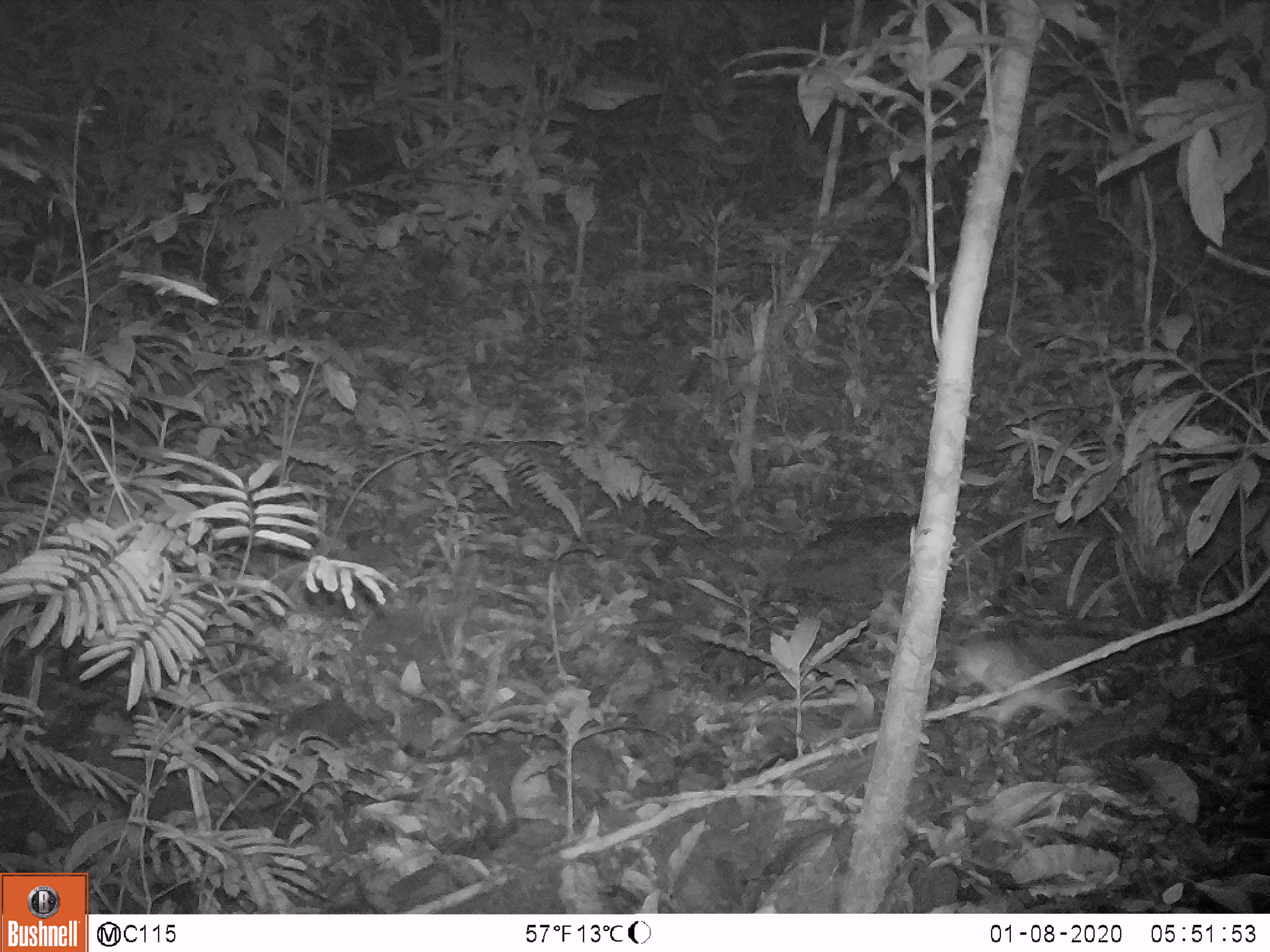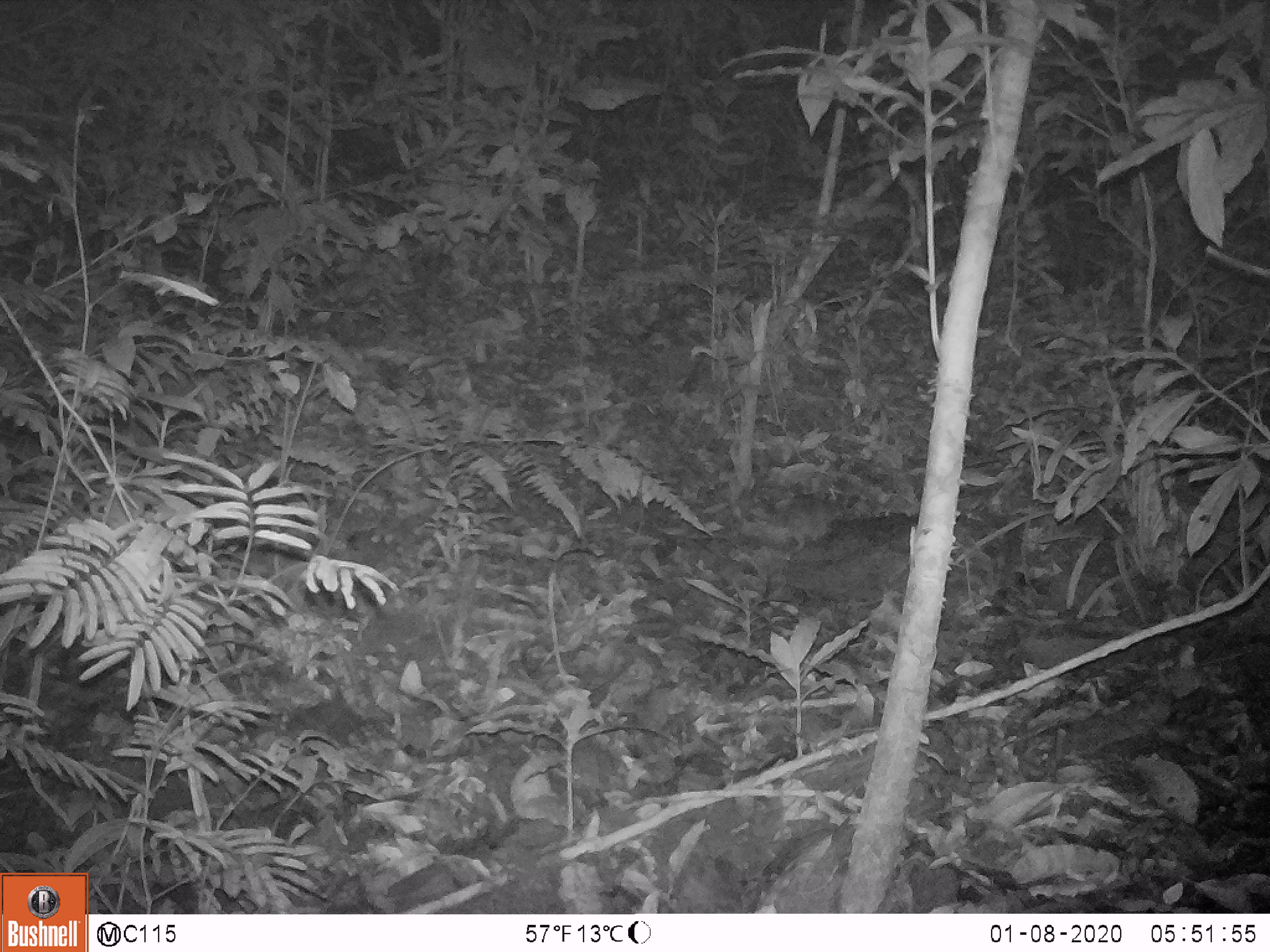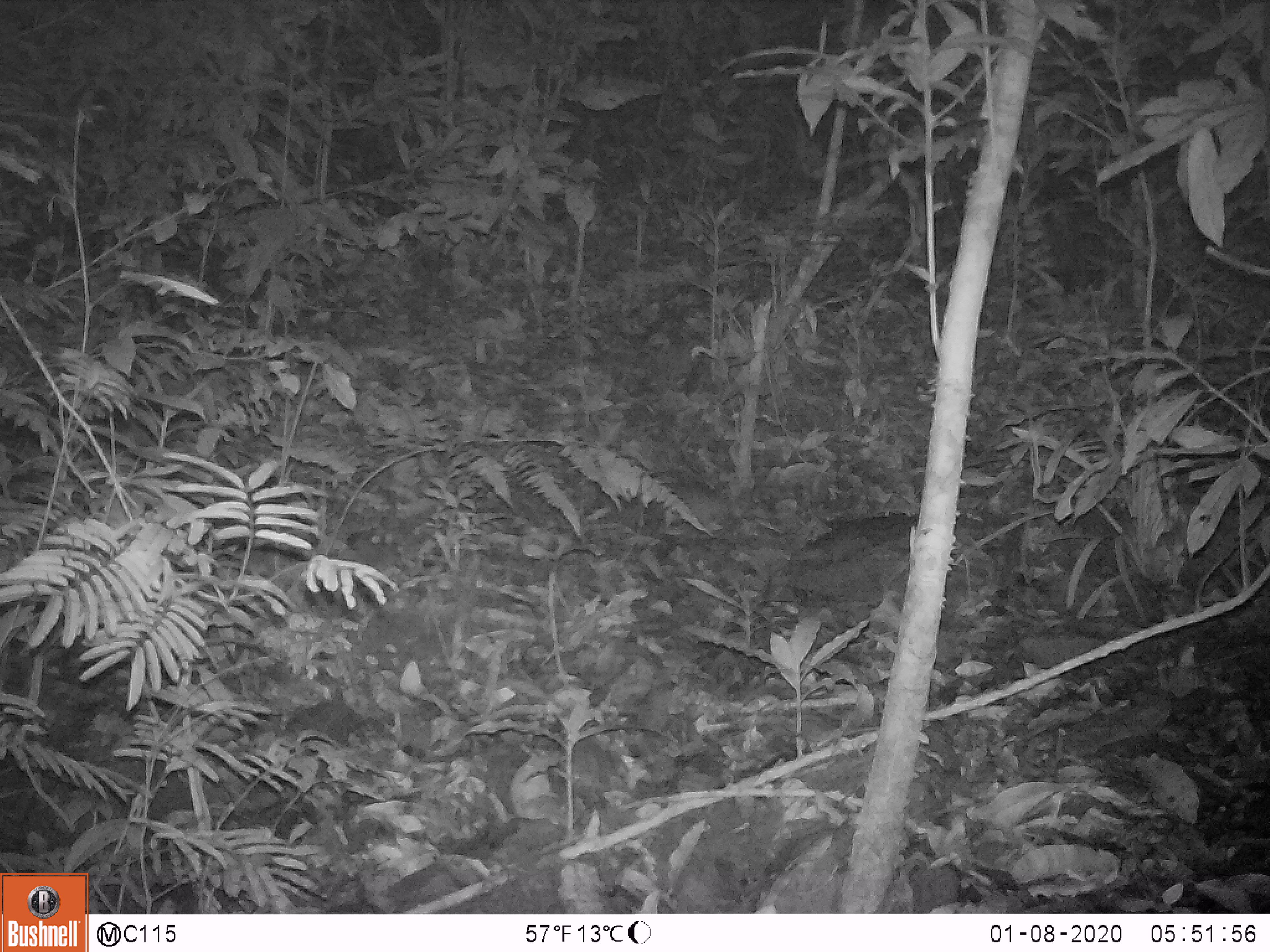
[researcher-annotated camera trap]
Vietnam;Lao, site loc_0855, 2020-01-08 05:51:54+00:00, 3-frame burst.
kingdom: Animalia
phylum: Chordata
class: Mammalia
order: Rodentia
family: Muridae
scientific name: Muridae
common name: old-world mice and rats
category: unidentified murid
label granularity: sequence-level